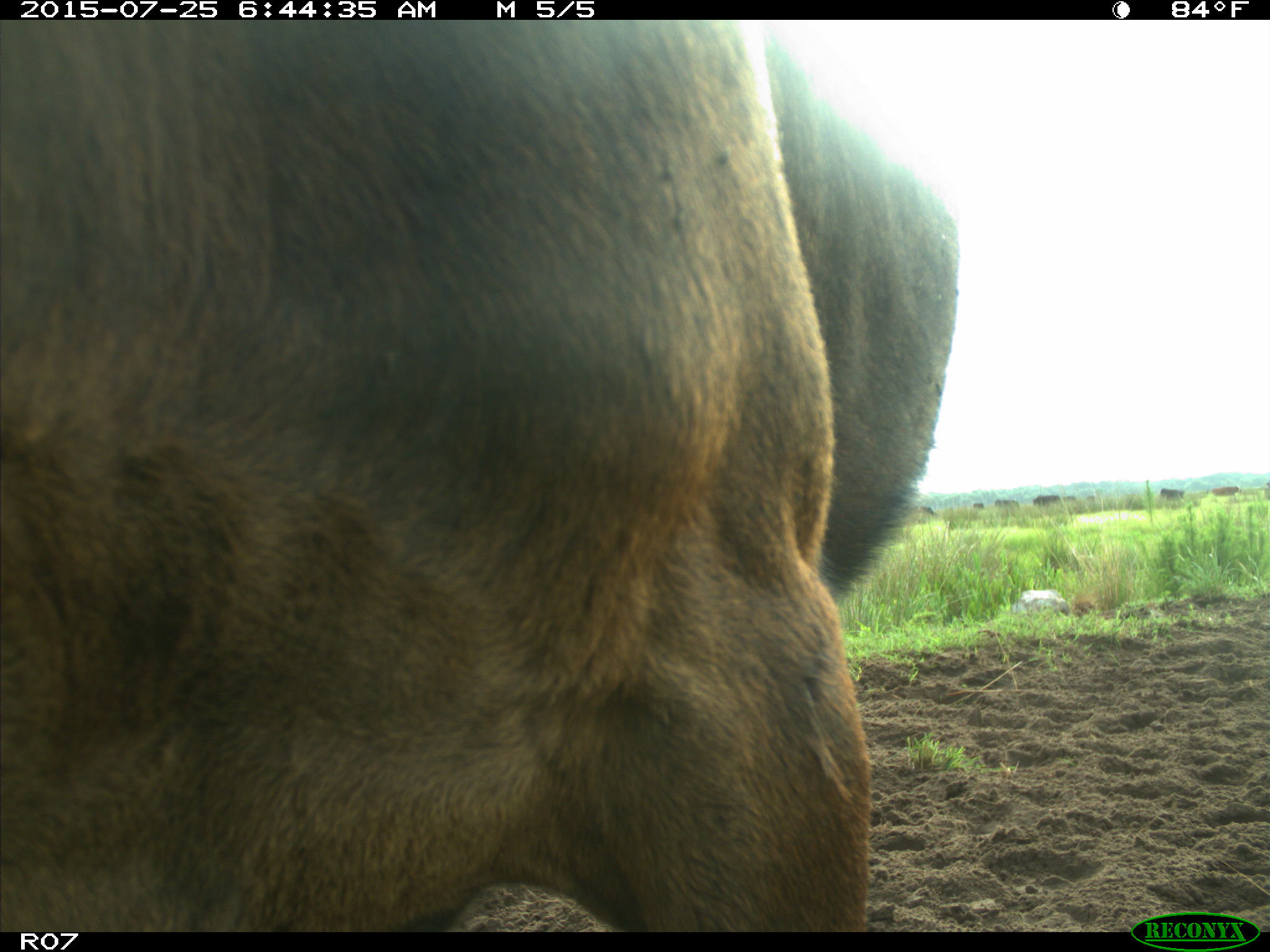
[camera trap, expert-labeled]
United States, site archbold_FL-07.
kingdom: Animalia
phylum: Chordata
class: Mammalia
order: Artiodactyla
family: Bovidae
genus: Bos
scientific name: Bos taurus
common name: domestic cow